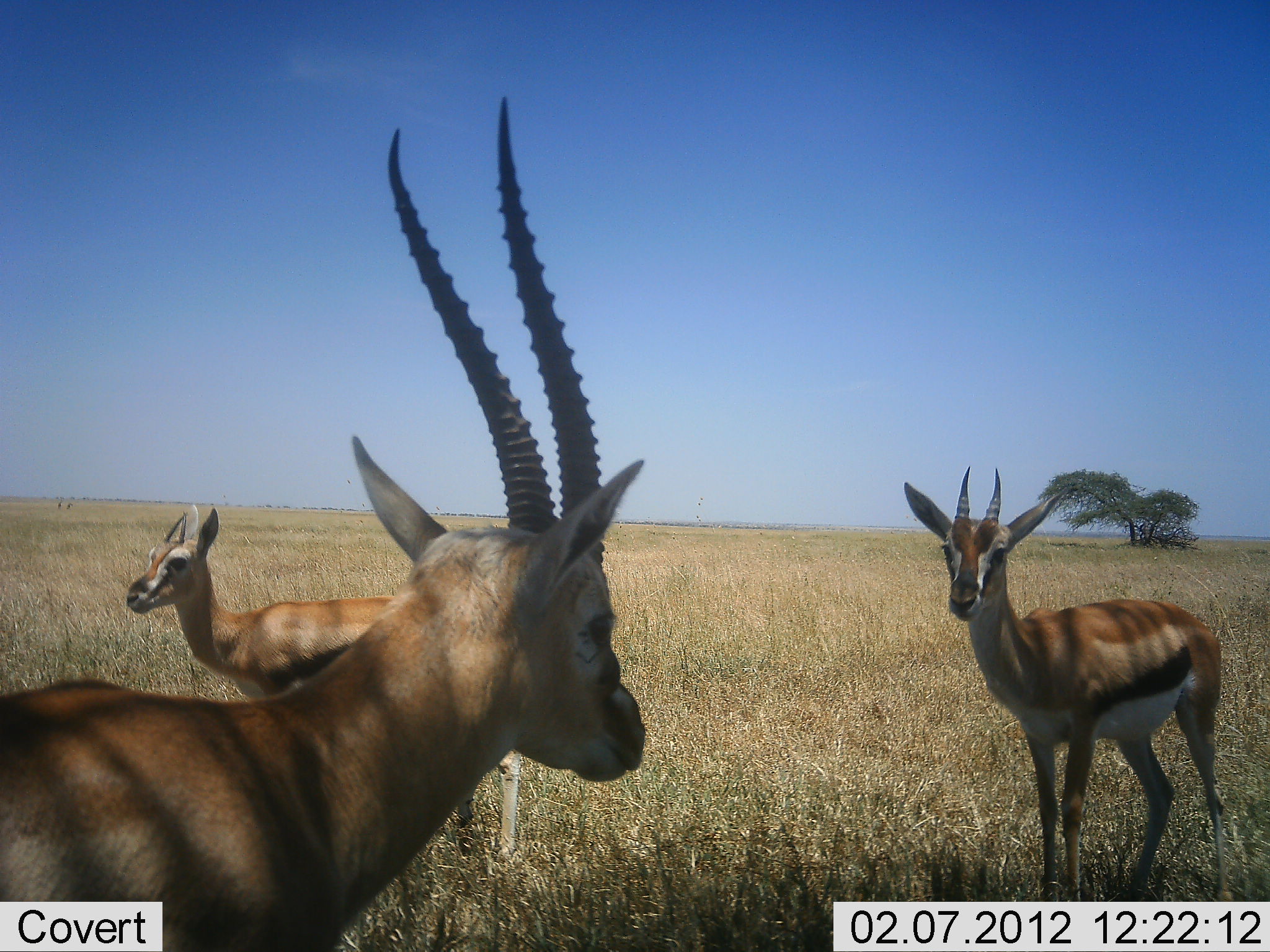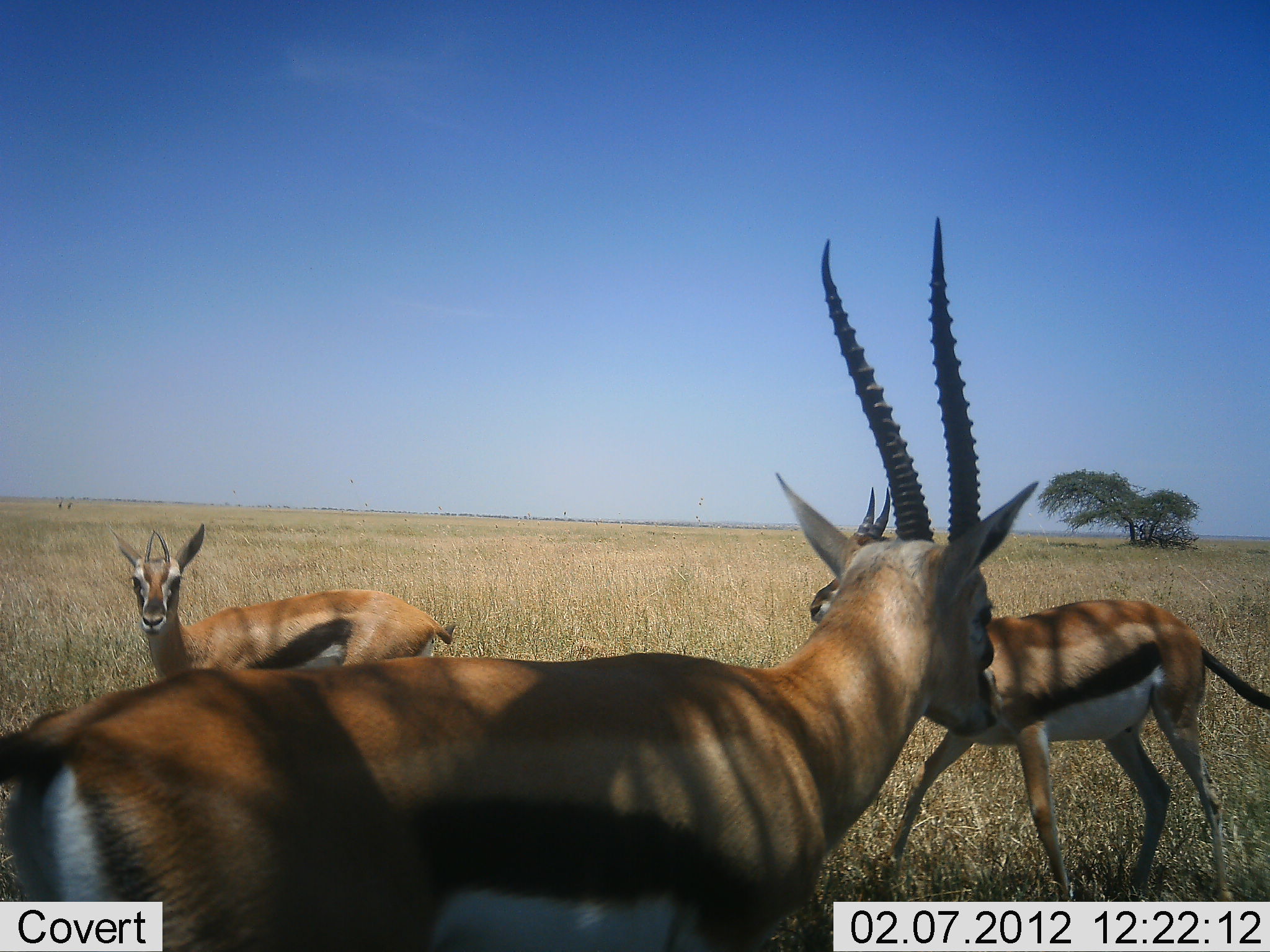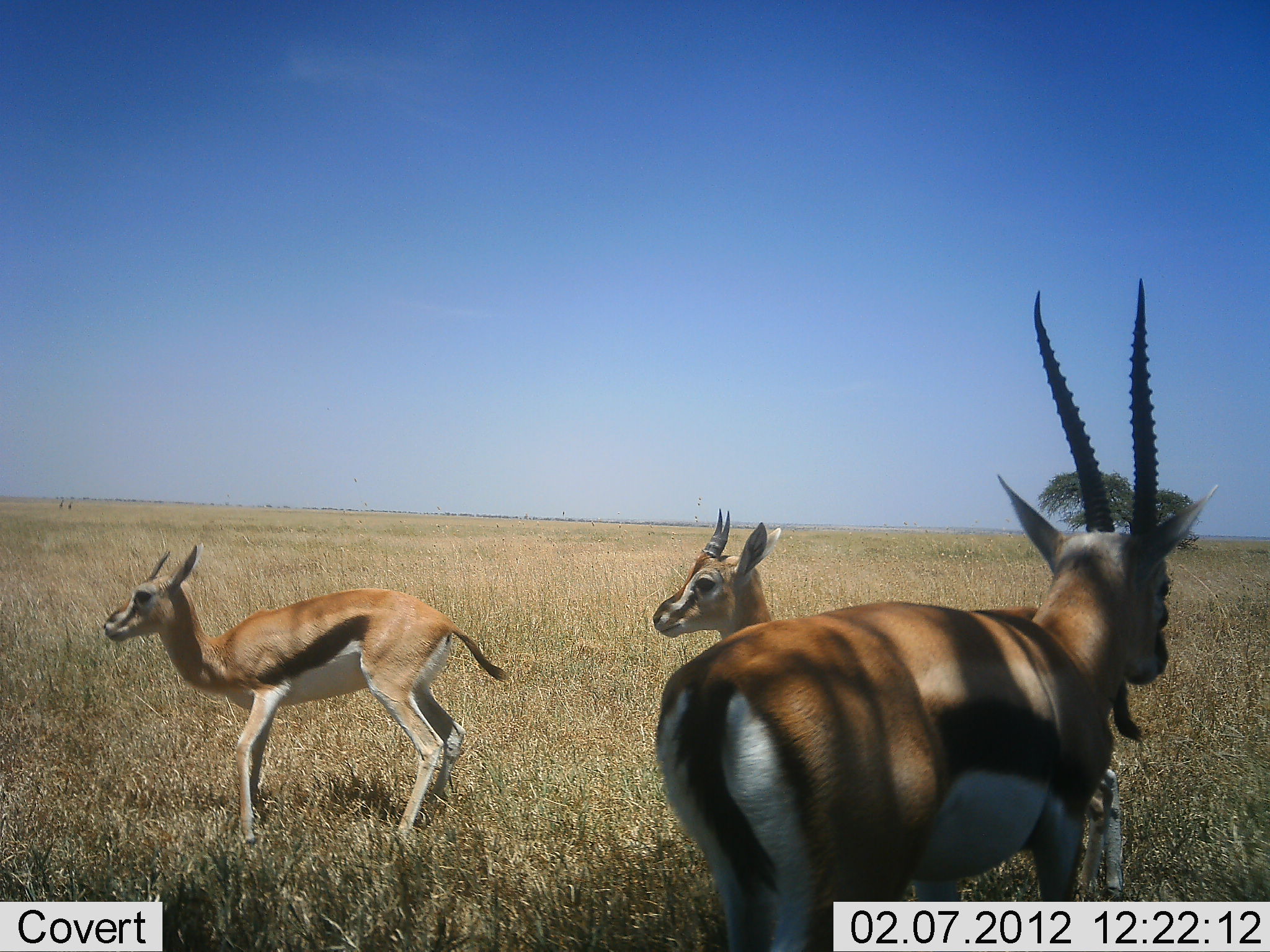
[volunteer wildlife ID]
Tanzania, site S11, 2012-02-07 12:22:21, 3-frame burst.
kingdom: Animalia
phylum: Chordata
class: Mammalia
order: Artiodactyla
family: Bovidae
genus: Eudorcas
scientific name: Eudorcas thomsonii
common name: thomson's gazelle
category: gazellethomsons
Gazellethomsons (thomson's gazelle) (Eudorcas thomsonii), count 3. Behavior (volunteer vote fractions): standing 47%, resting 0%, moving 79%, interacting 5%. Young present (vote fraction): 16%. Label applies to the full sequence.